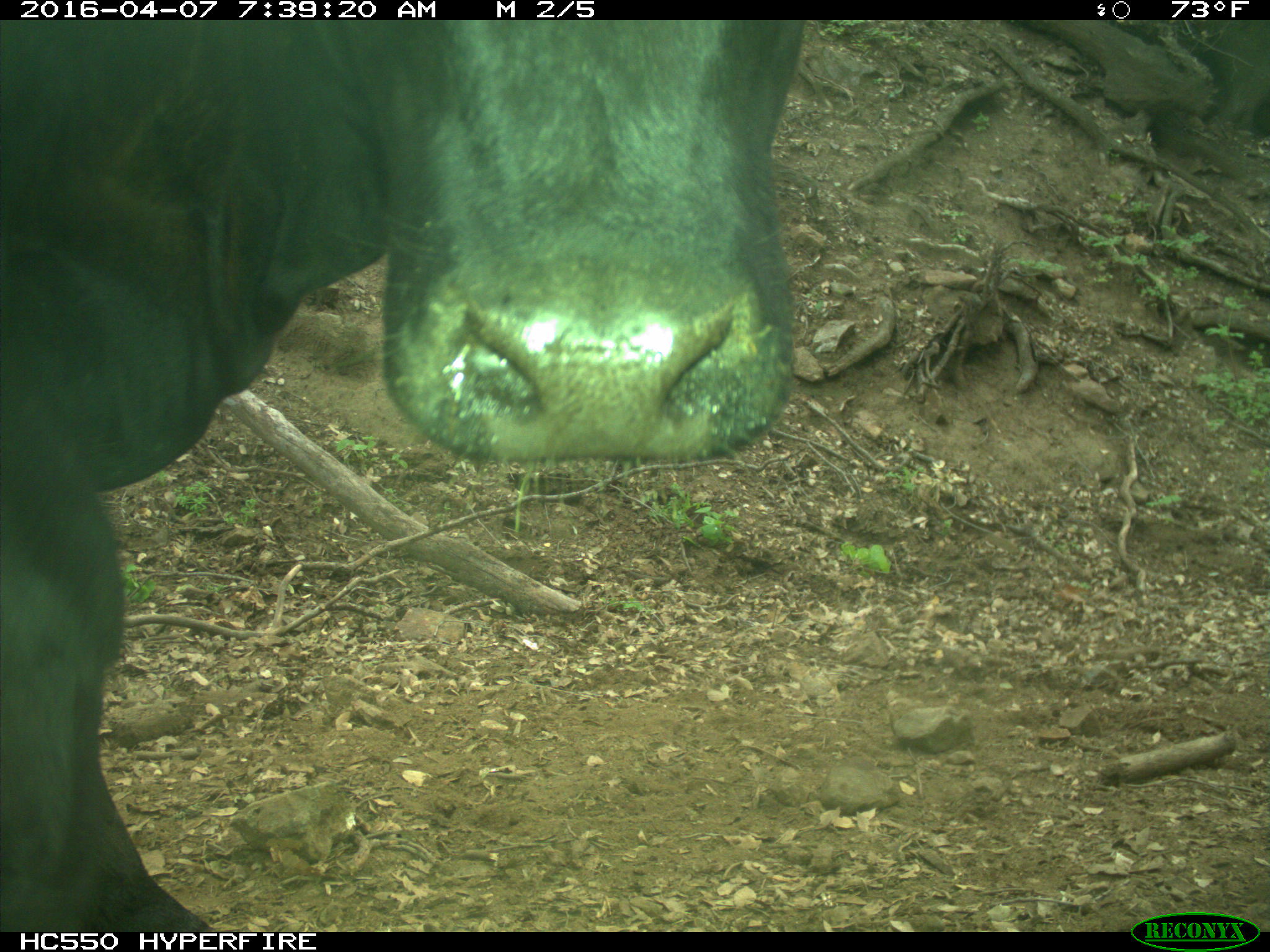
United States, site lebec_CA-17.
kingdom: Animalia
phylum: Chordata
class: Mammalia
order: Artiodactyla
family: Bovidae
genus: Bos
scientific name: Bos taurus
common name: domestic cow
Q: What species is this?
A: Bos taurus (domestic cow).